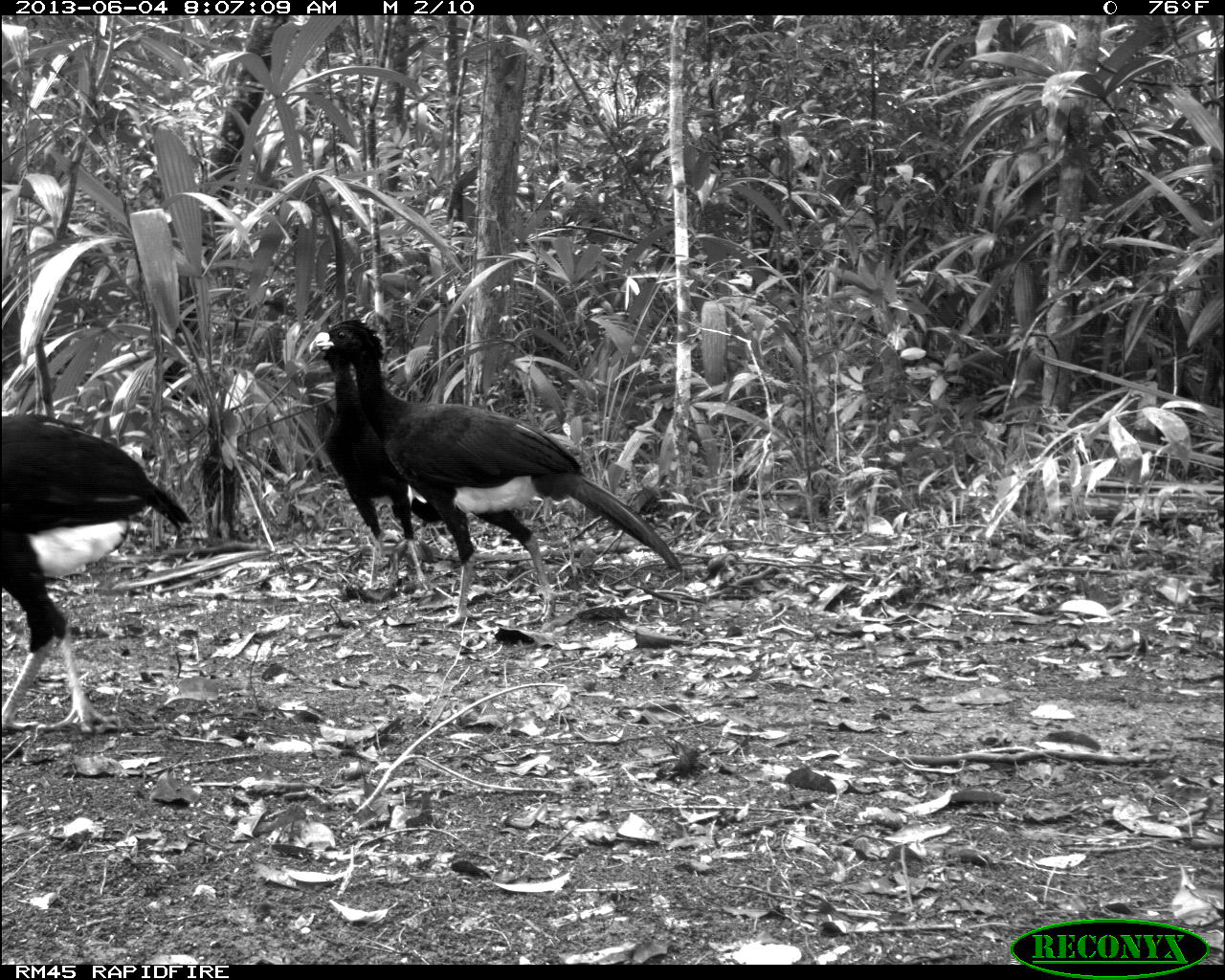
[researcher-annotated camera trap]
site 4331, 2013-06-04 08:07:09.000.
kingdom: Animalia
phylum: Chordata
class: Aves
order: Galliformes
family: Cracidae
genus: Crax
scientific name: Crax rubra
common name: great curassow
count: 6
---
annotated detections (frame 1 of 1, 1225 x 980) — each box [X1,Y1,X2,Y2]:
crax rubra: [305,319,683,625]; [0,404,192,733]; [305,322,443,592]